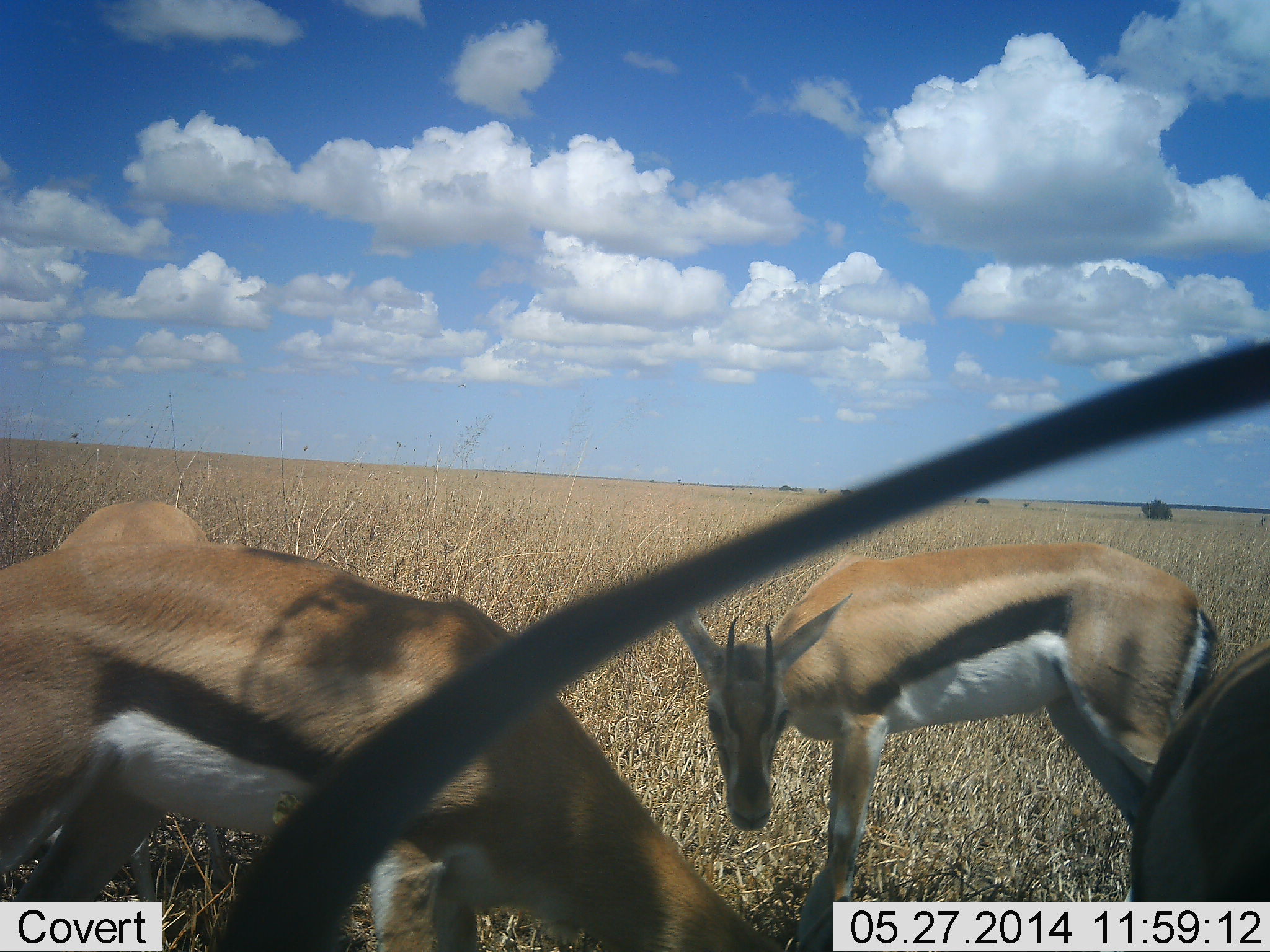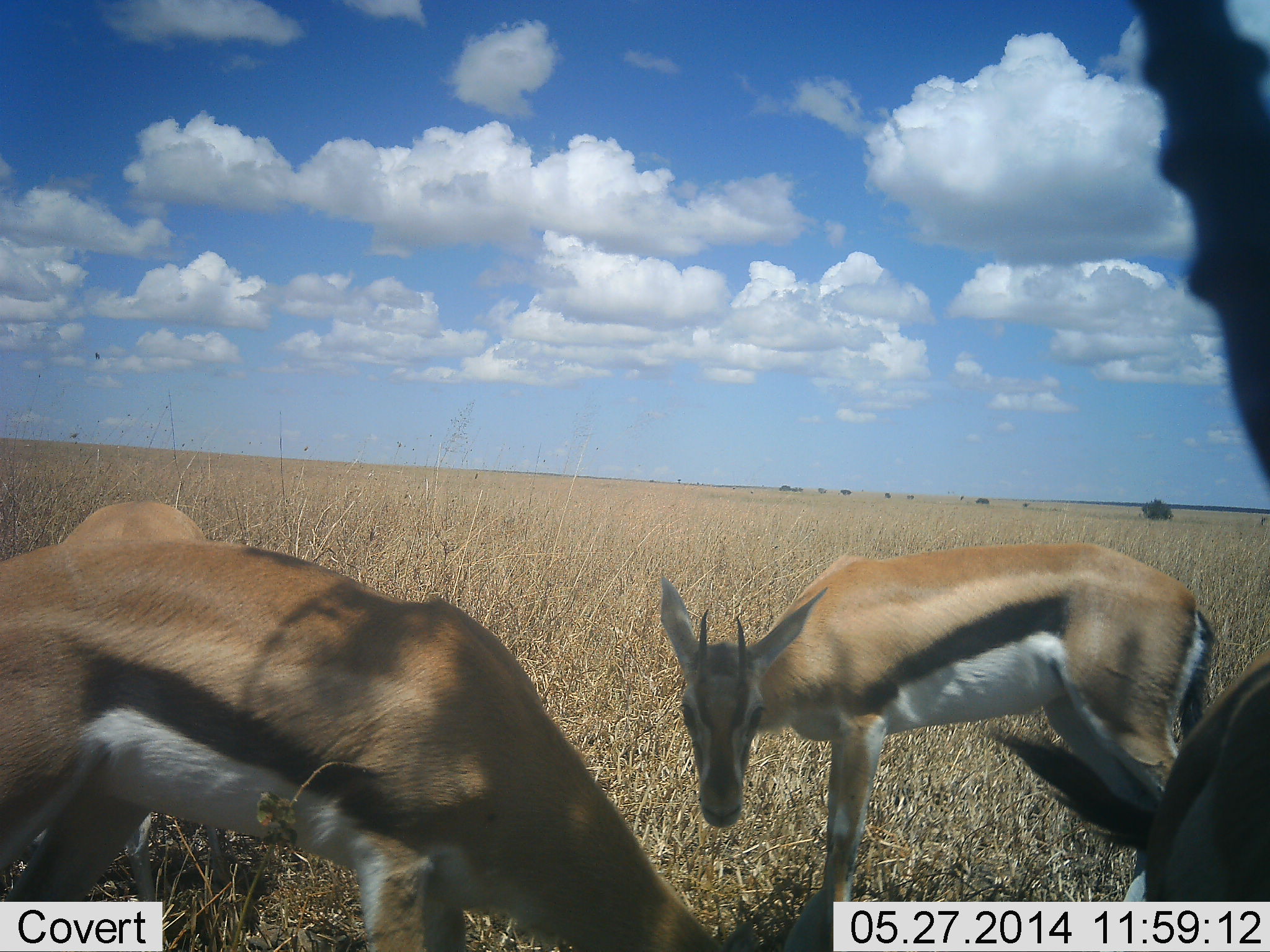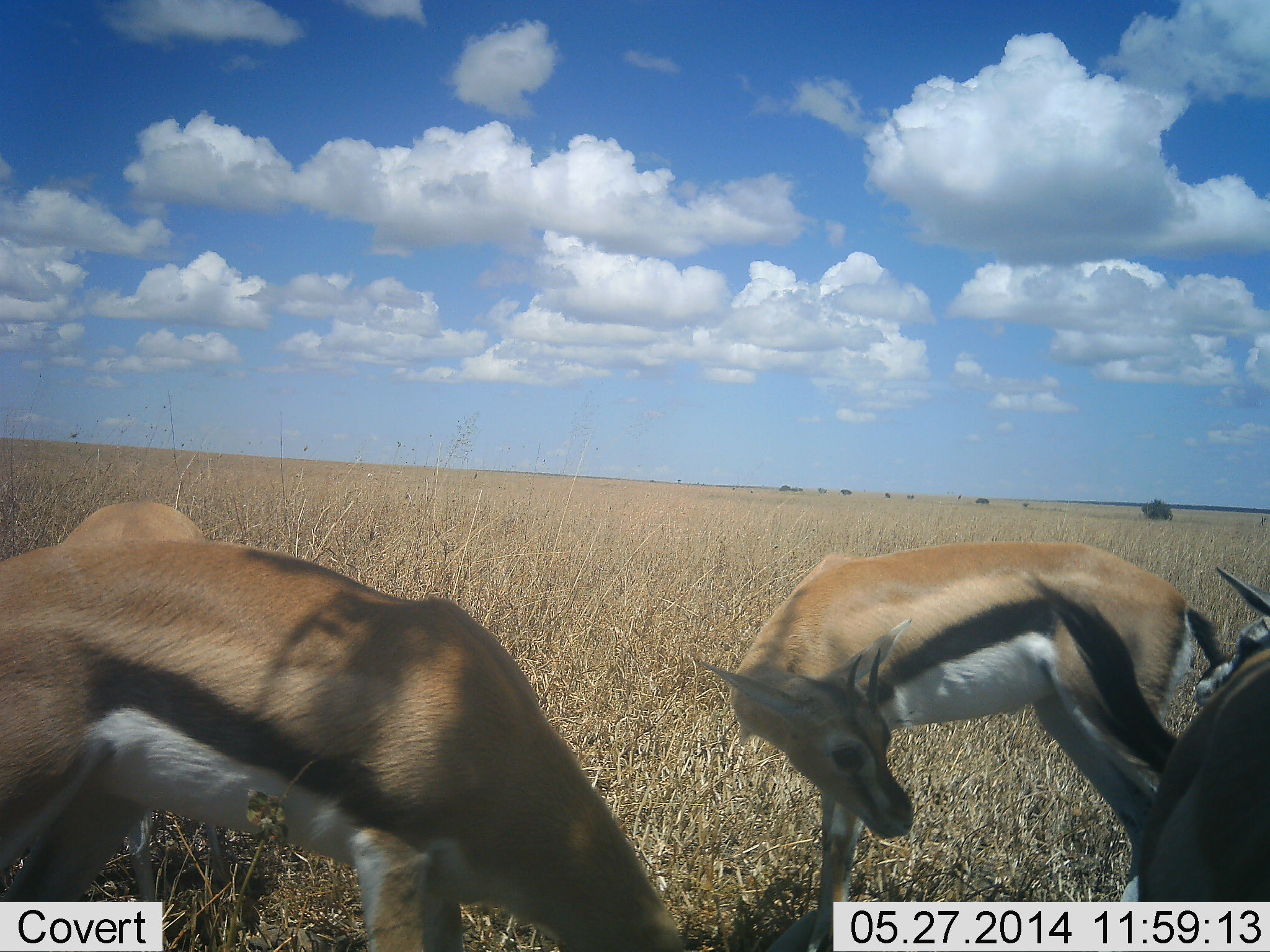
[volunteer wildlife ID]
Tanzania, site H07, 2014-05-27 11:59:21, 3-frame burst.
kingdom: Animalia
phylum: Chordata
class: Mammalia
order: Artiodactyla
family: Bovidae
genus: Eudorcas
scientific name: Eudorcas thomsonii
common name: thomson's gazelle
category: gazellethomsons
Gazellethomsons (thomson's gazelle) (Eudorcas thomsonii), count 4. Behavior (volunteer vote fractions): standing 61%, resting 9%, moving 3%, interacting 6%. Young present (vote fraction): 0%. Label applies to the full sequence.